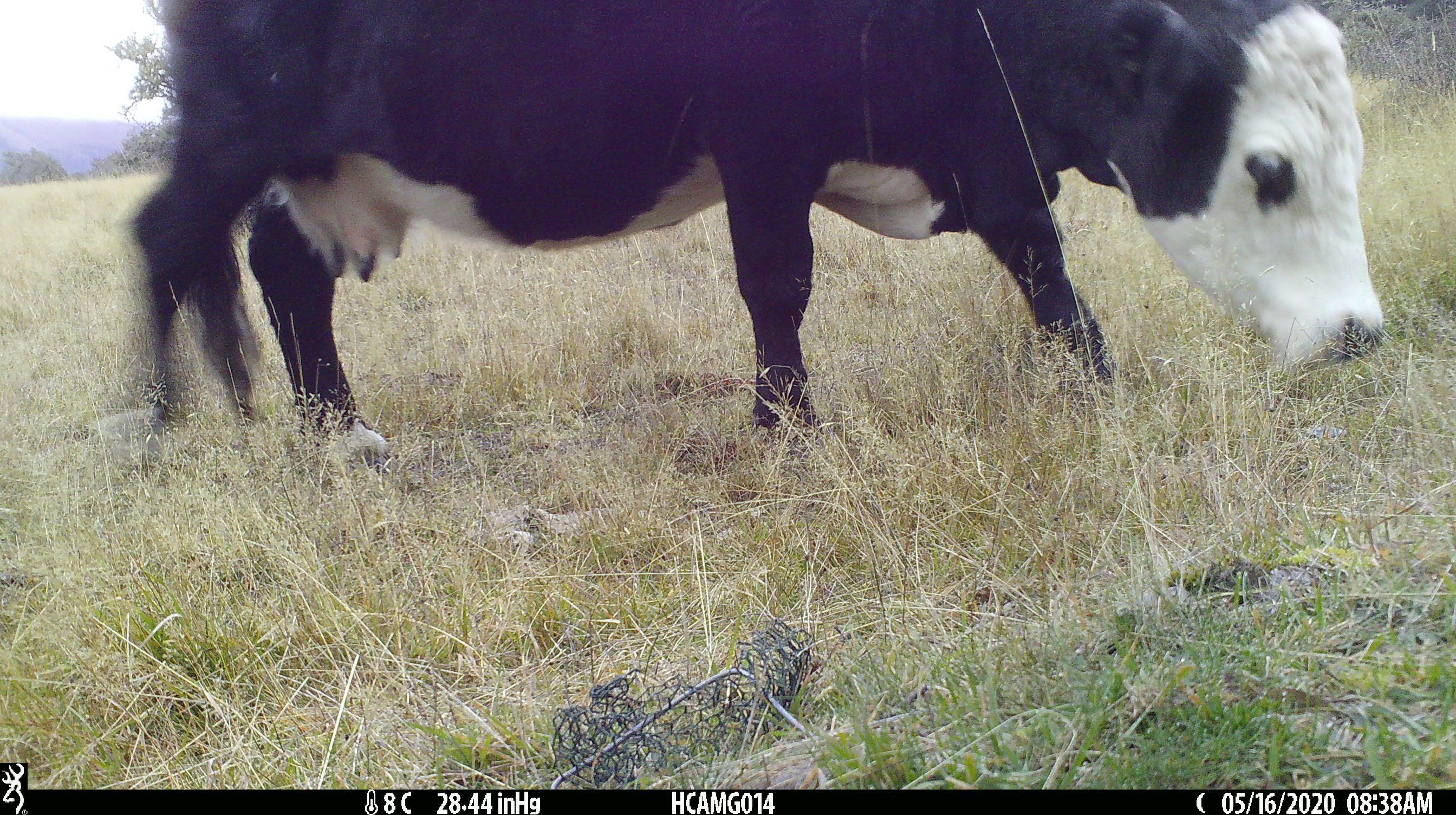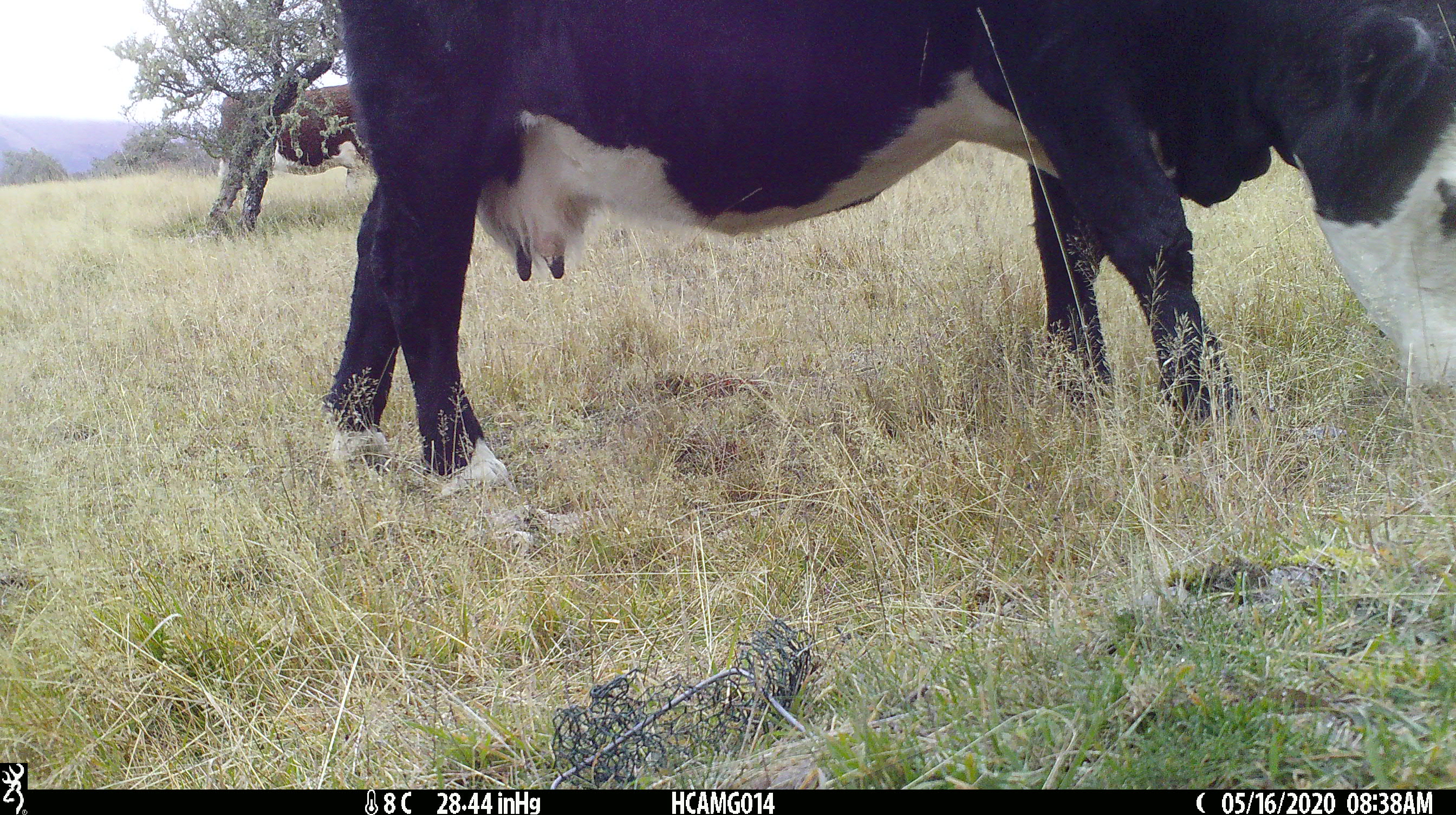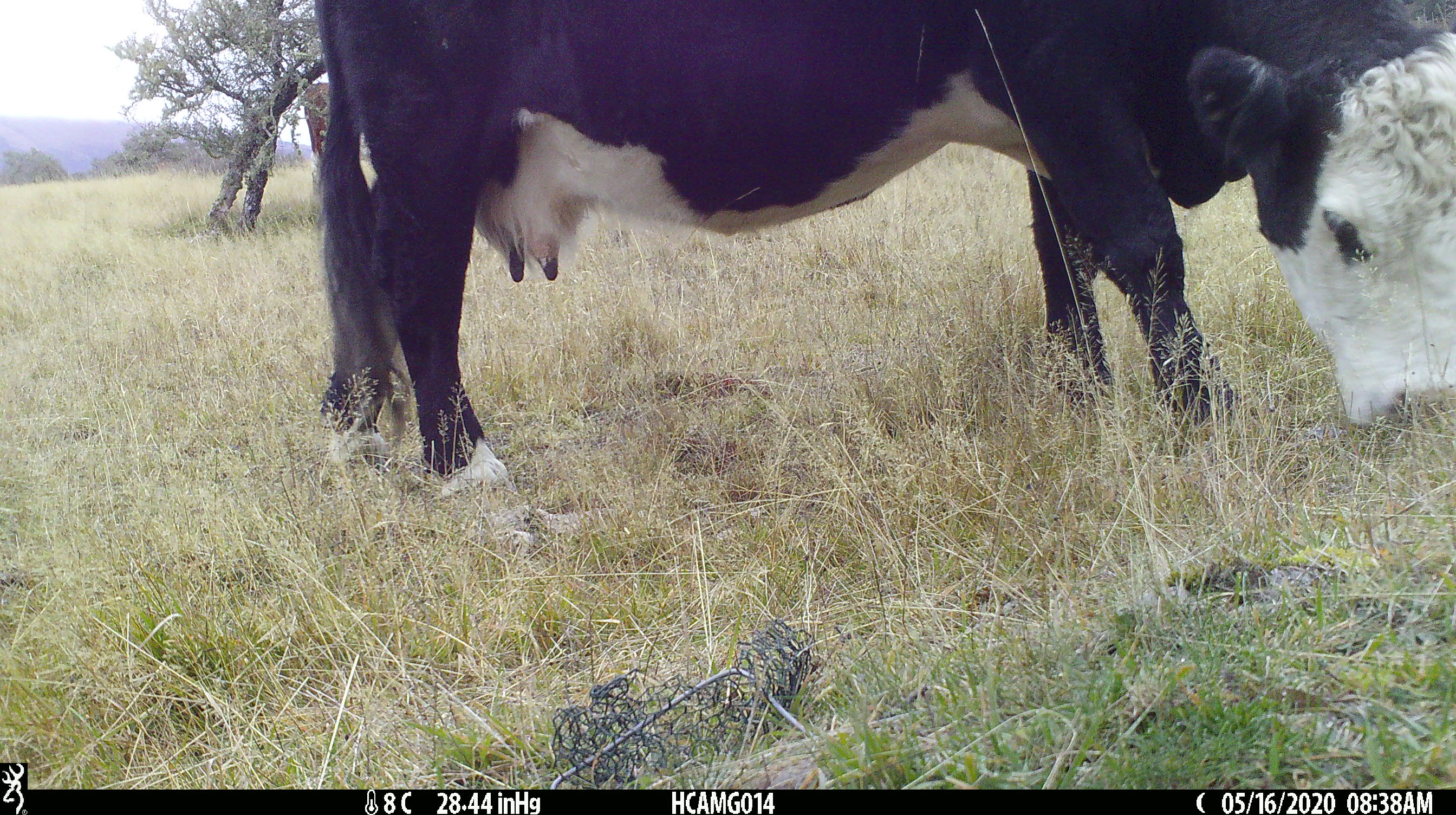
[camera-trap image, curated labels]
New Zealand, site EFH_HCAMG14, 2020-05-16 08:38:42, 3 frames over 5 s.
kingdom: Animalia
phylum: Chordata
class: Mammalia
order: Artiodactyla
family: Bovidae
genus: Bos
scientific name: Bos taurus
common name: domestic cow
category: cow